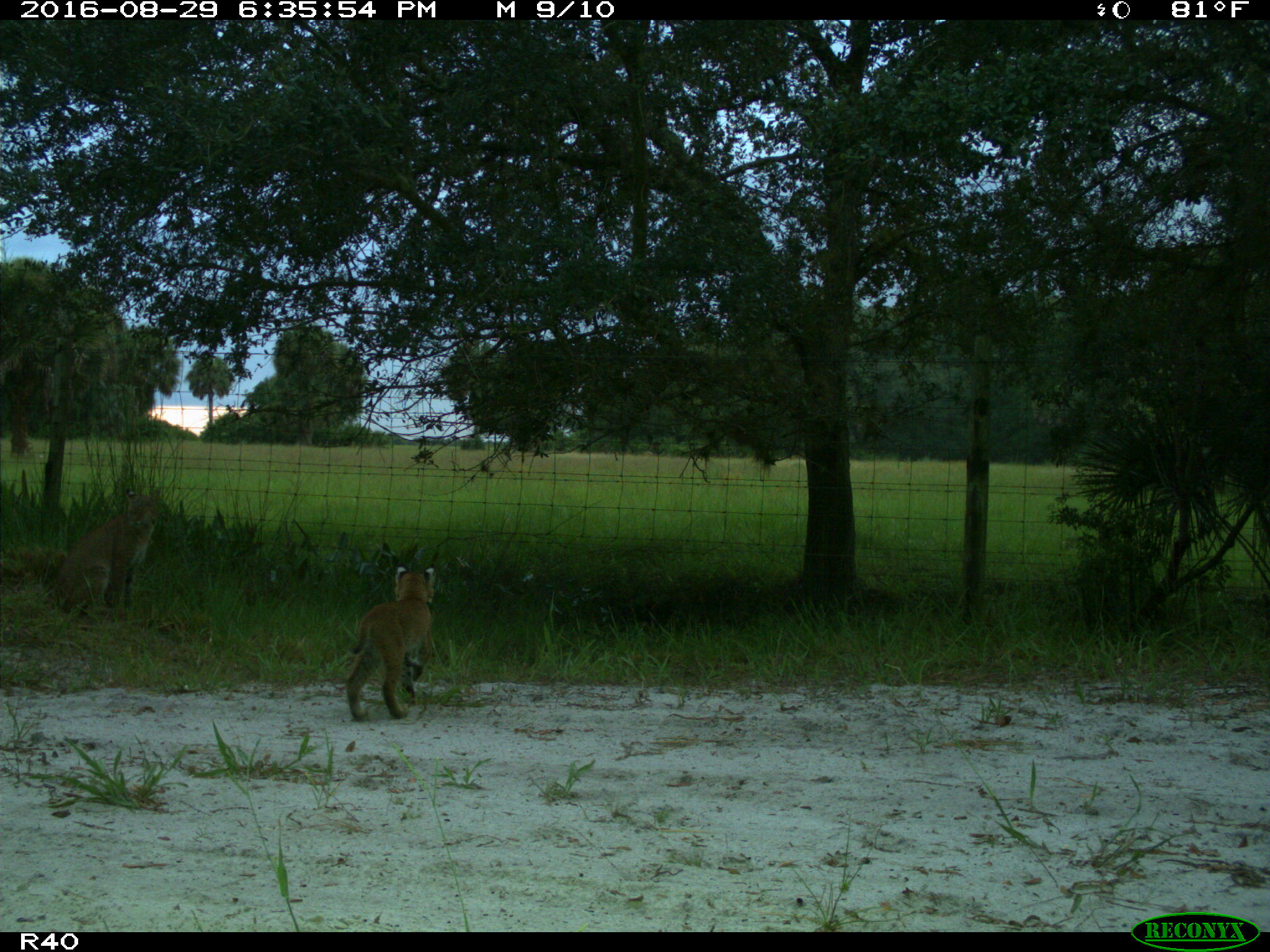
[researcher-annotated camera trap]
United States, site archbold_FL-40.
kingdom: Animalia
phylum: Chordata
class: Mammalia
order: Carnivora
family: Felidae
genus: Lynx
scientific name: Lynx rufus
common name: bobcat